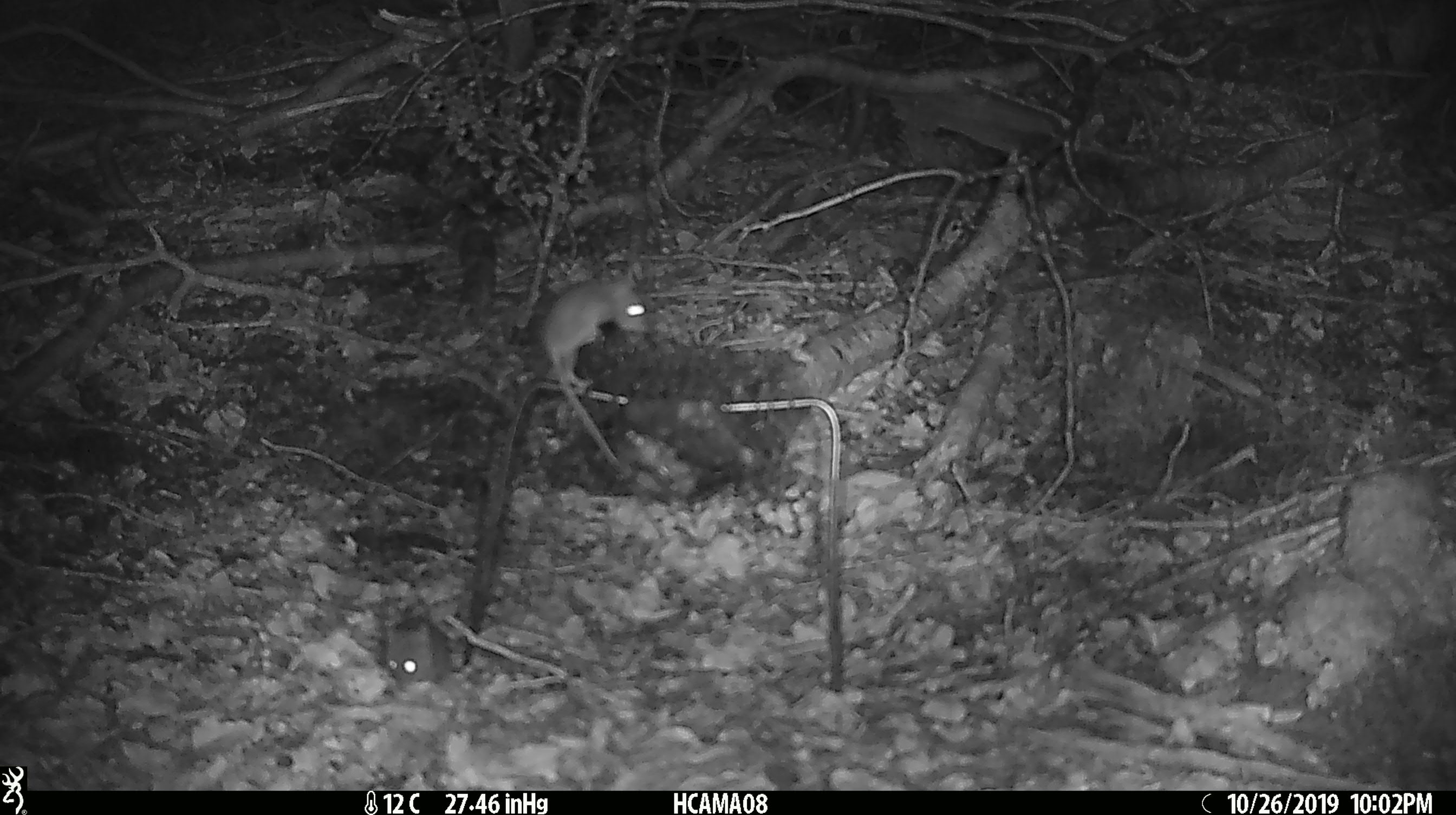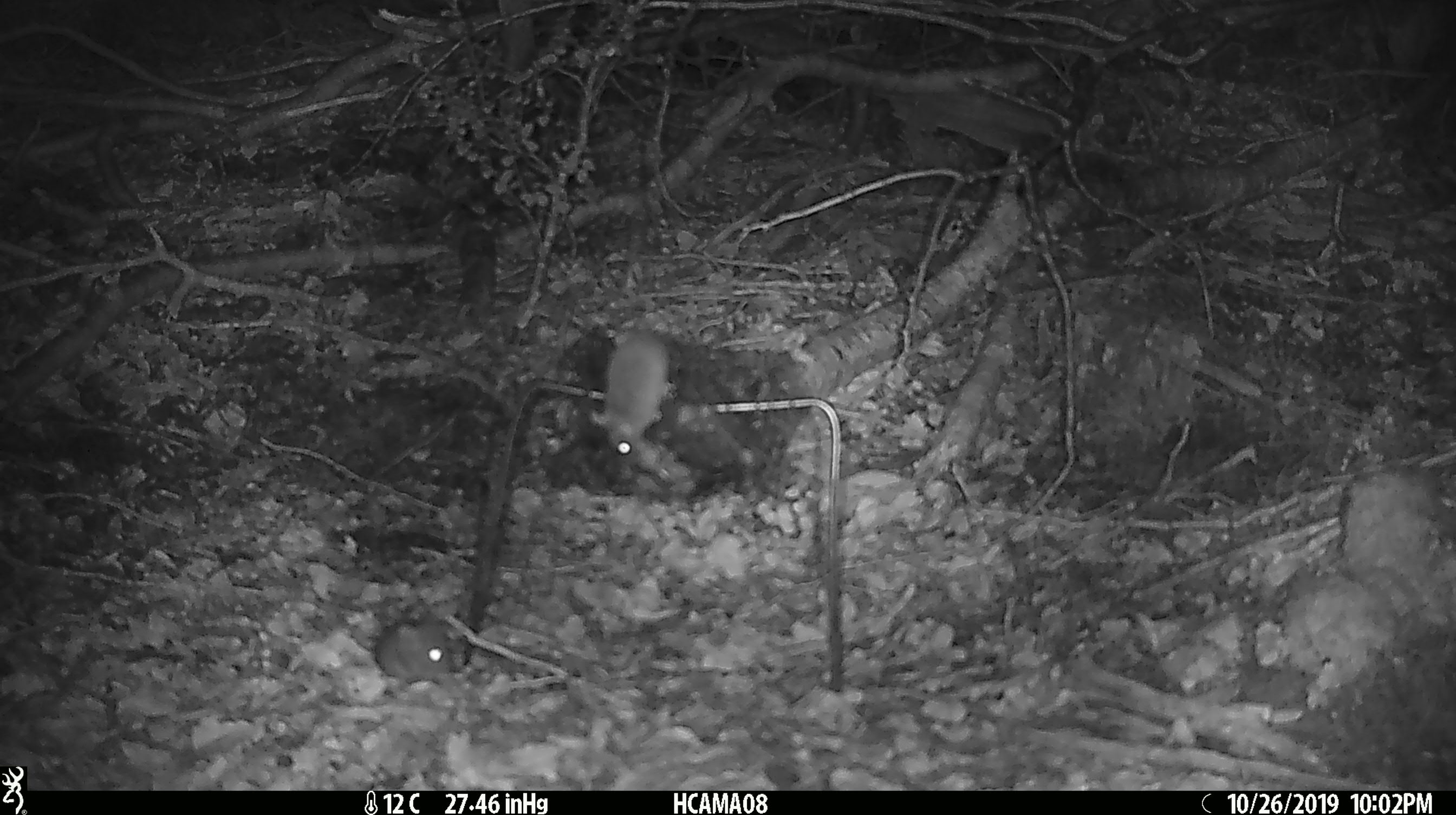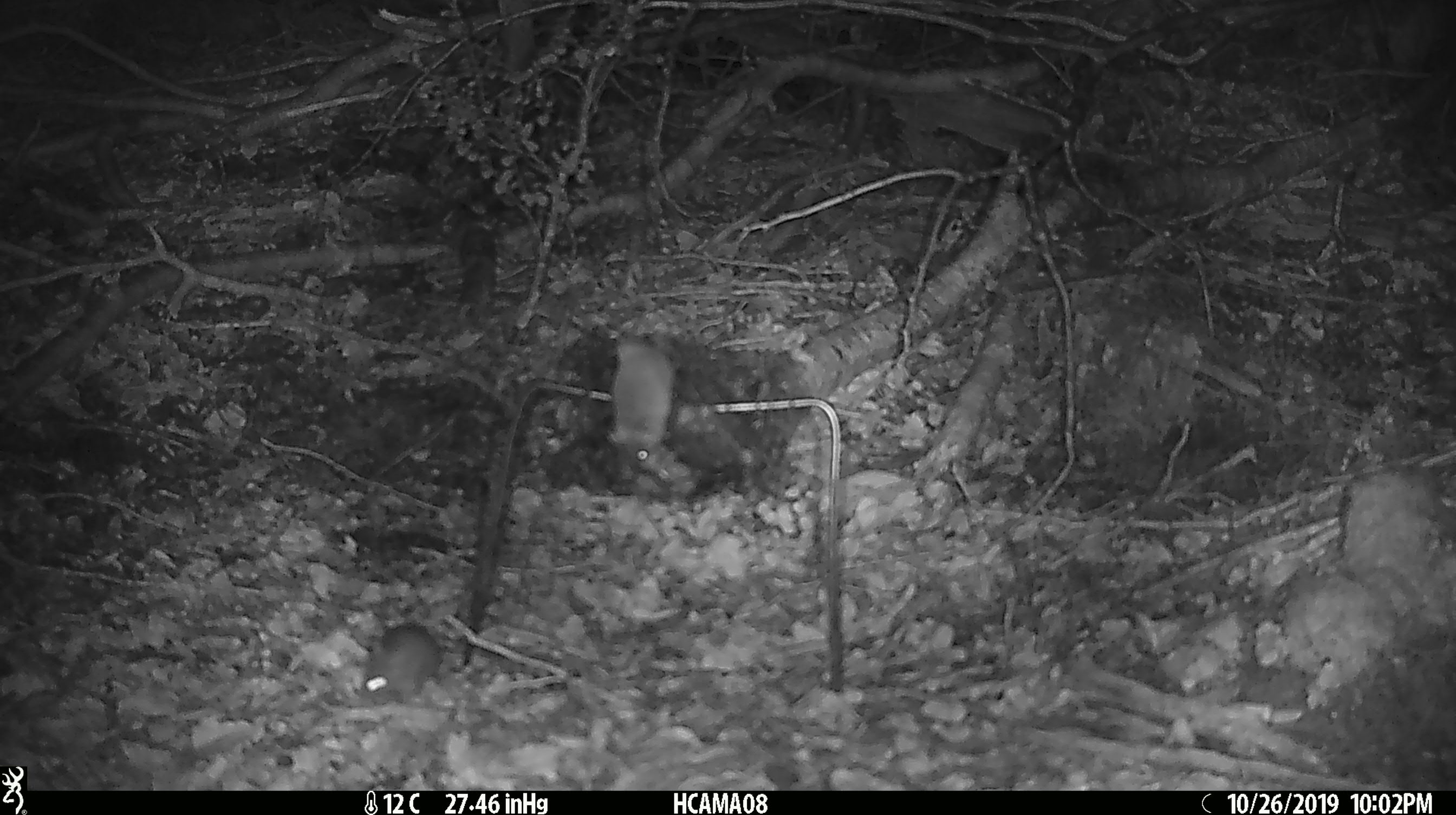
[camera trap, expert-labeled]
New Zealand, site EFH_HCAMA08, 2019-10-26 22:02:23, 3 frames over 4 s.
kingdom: Animalia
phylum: Chordata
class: Mammalia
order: Rodentia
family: Muridae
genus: Mus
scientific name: Mus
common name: mouse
Mouse (Mus).